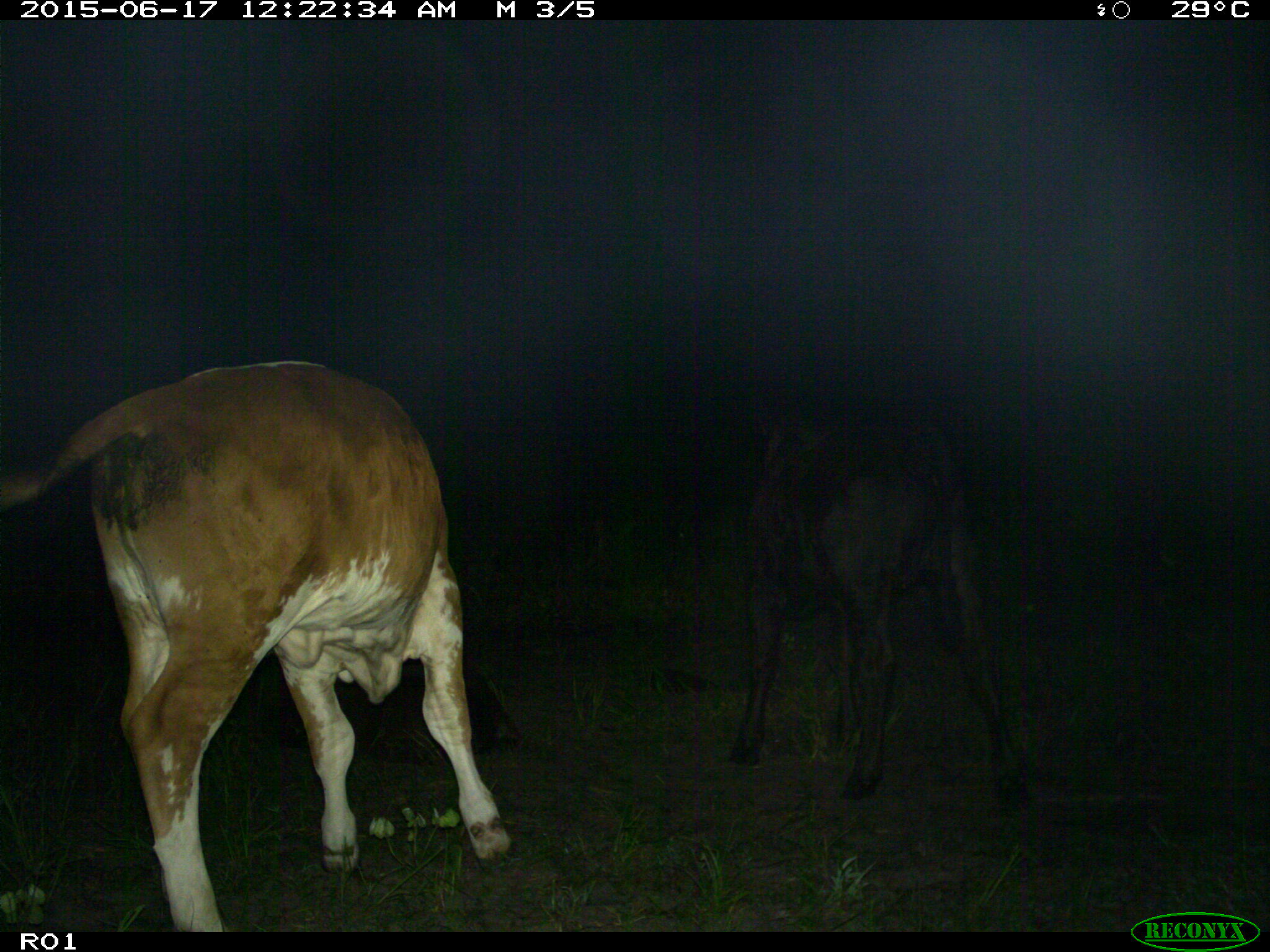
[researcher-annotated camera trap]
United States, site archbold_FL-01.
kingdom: Animalia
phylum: Chordata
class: Mammalia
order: Artiodactyla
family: Bovidae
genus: Bos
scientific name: Bos taurus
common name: domestic cow